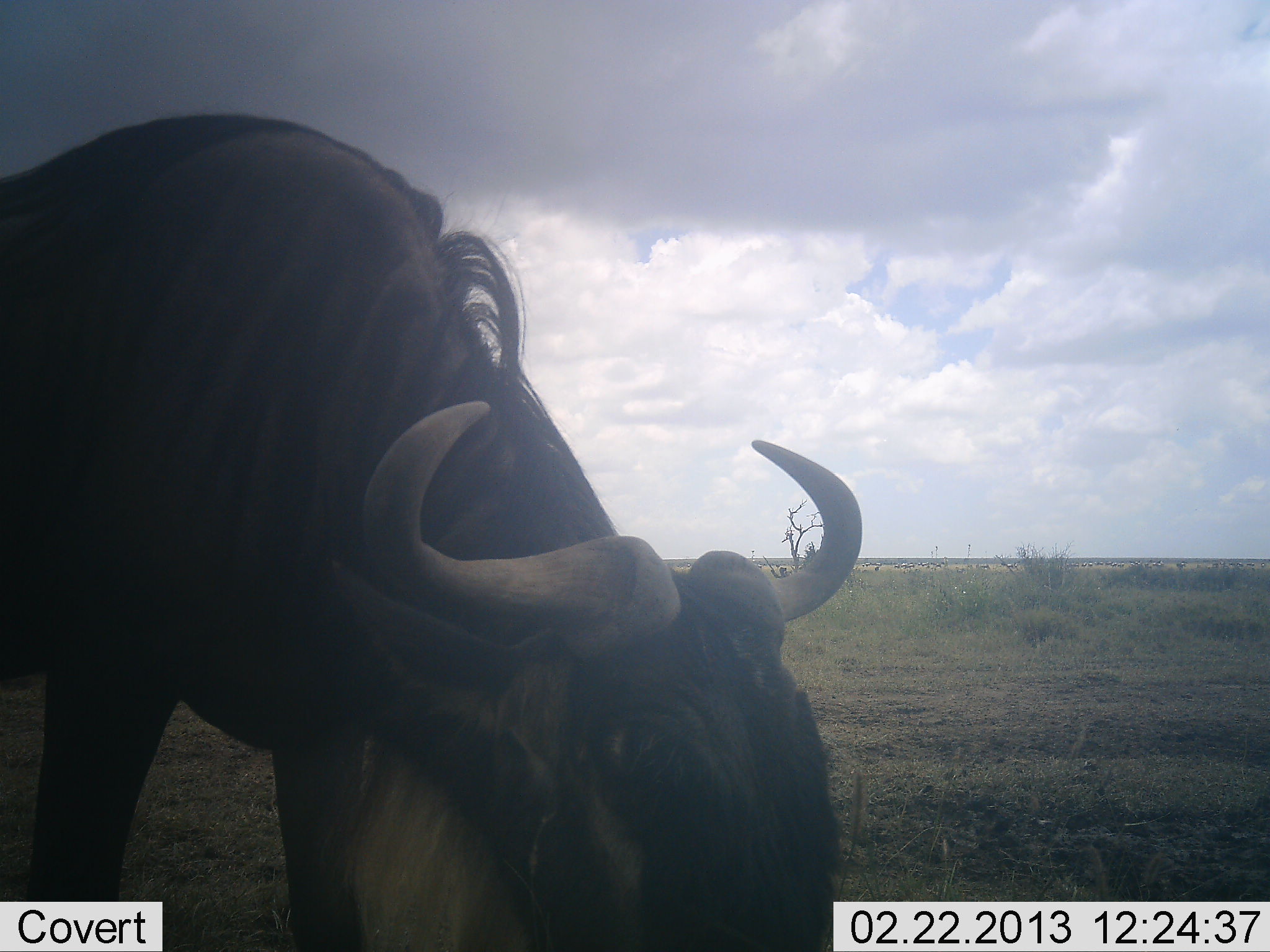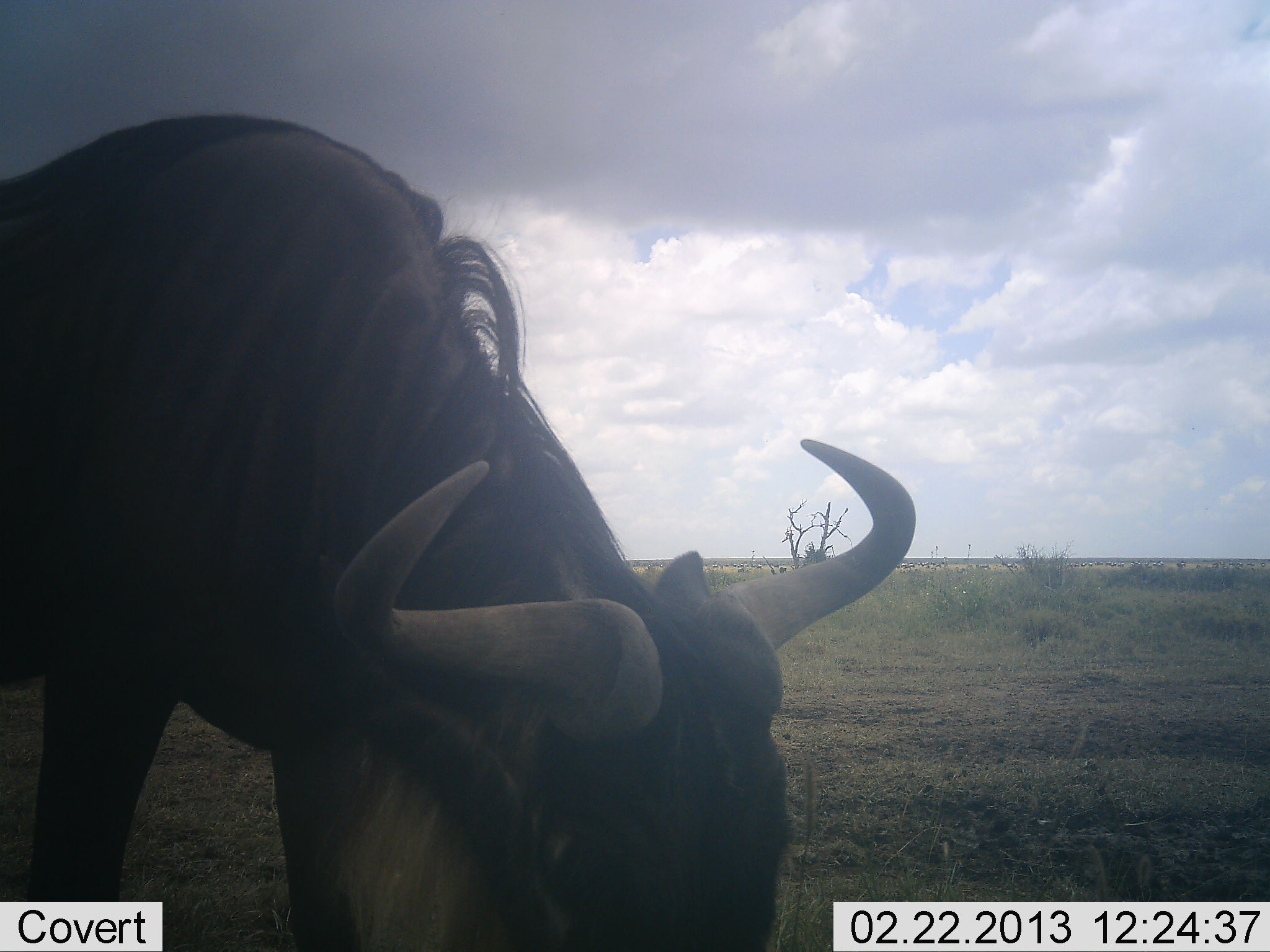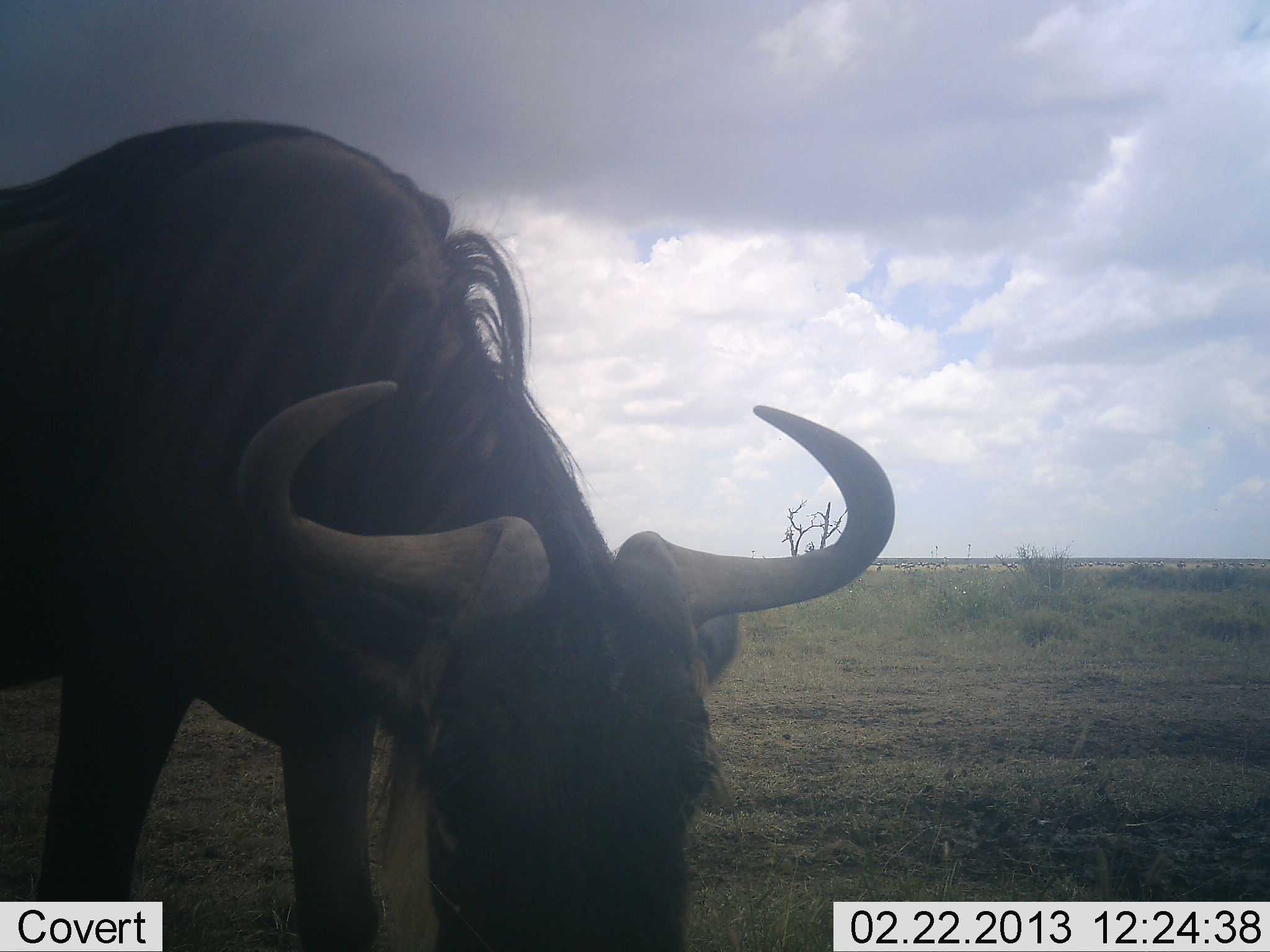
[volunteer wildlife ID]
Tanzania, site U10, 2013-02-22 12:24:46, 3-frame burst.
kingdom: Animalia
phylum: Chordata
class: Mammalia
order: Artiodactyla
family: Bovidae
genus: Connochaetes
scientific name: Connochaetes taurinus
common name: blue wildebeest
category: wildebeest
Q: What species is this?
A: Wildebeest (blue wildebeest) (Connochaetes taurinus).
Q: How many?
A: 1.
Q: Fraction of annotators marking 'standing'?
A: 31%.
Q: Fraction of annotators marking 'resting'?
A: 0%.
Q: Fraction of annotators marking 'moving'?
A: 0%.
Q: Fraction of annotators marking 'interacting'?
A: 0%.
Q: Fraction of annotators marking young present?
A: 0%.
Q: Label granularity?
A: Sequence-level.